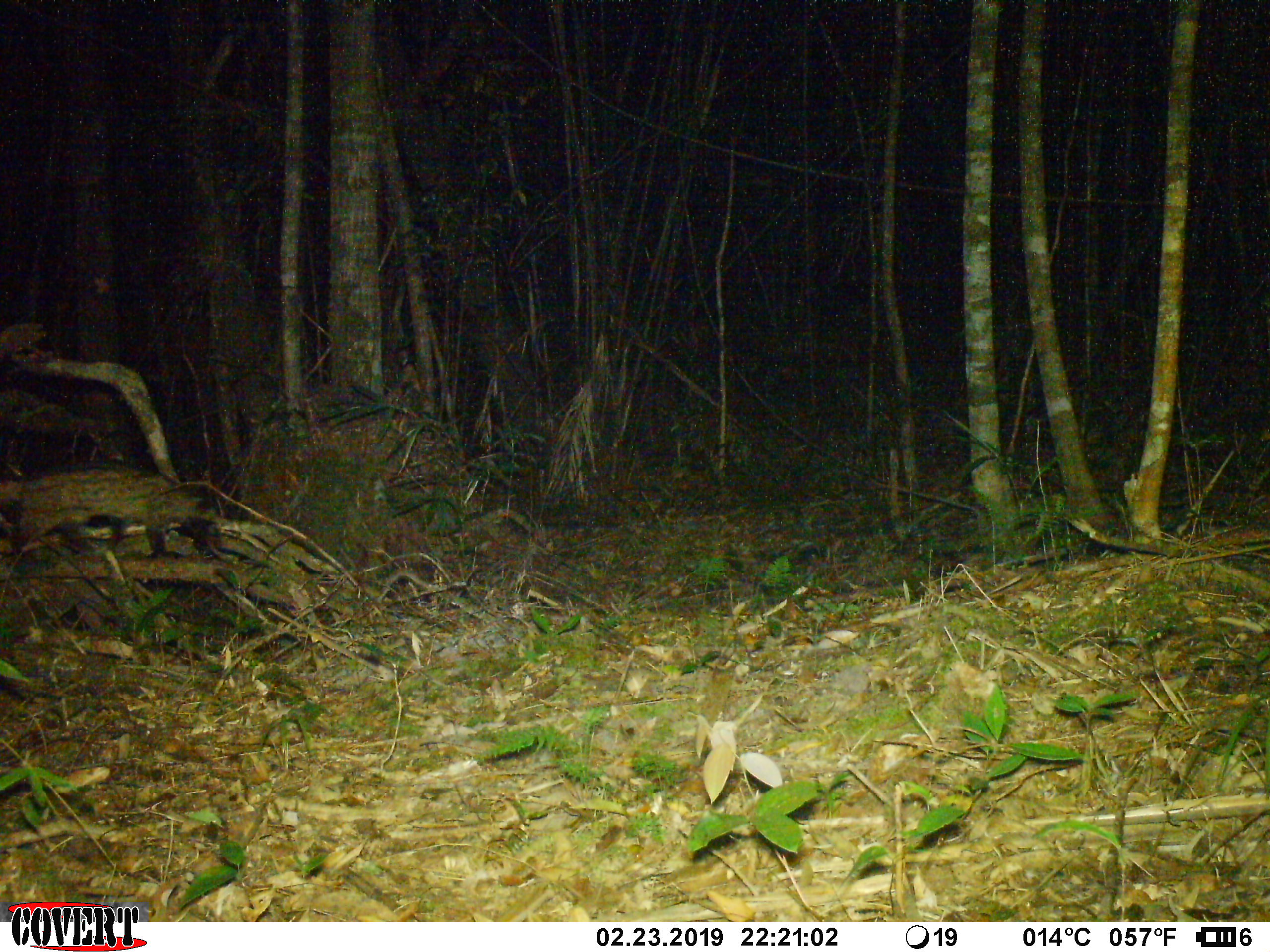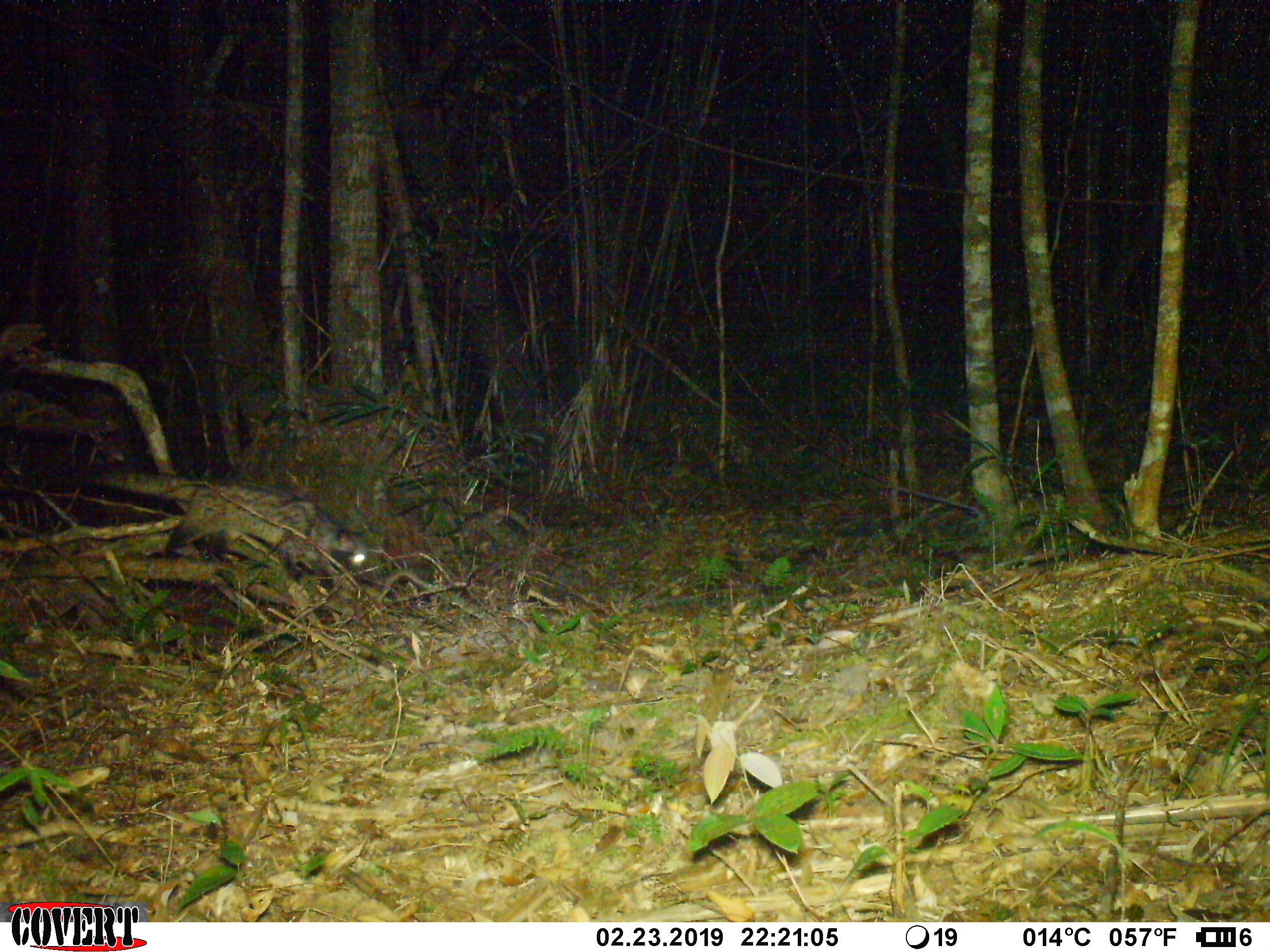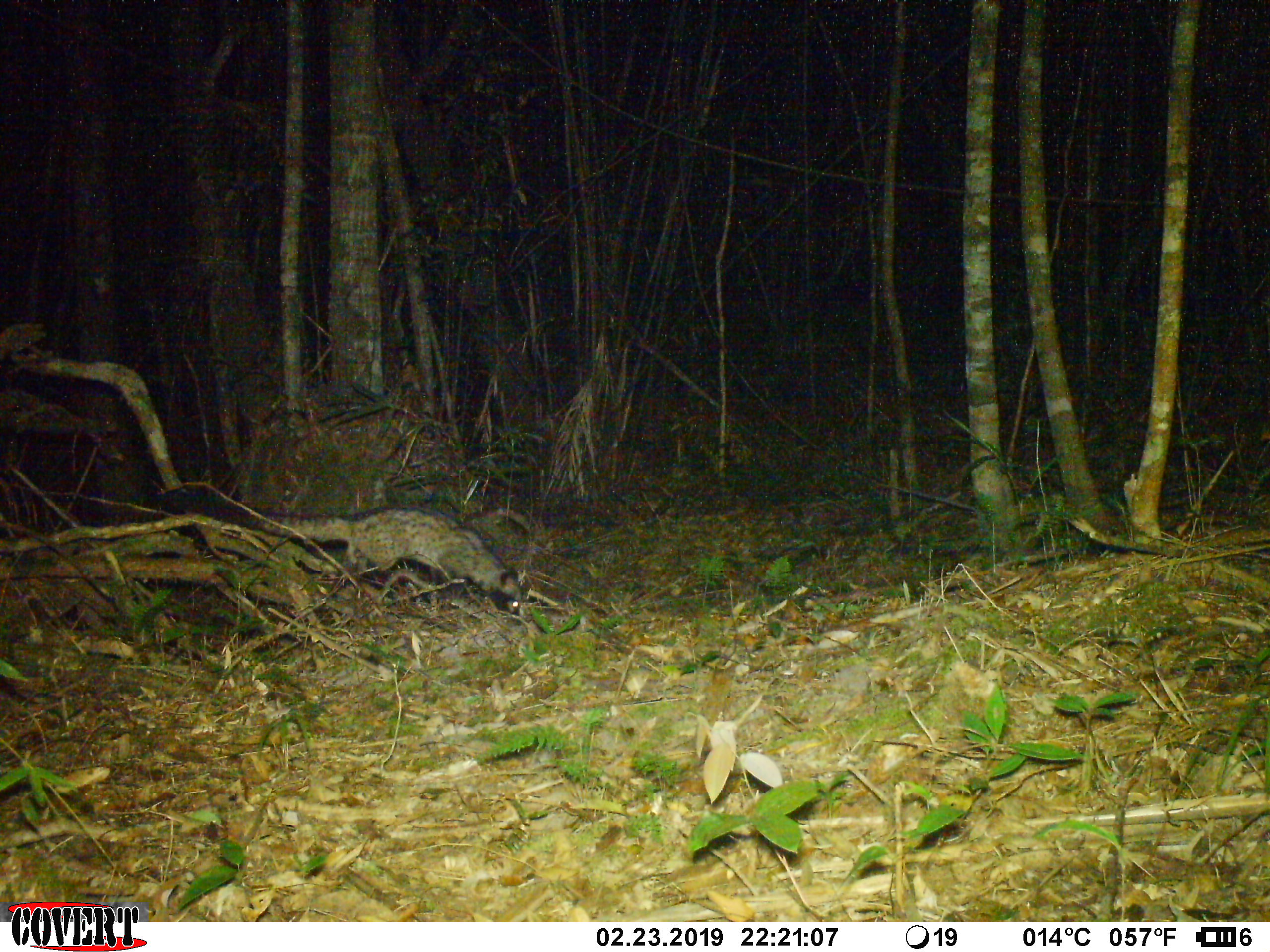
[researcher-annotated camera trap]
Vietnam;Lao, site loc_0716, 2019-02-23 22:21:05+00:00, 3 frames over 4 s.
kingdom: Animalia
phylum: Chordata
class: Mammalia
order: Carnivora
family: Viverridae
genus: Paradoxurus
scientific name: Paradoxurus hermaphroditus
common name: common palm civet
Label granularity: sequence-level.